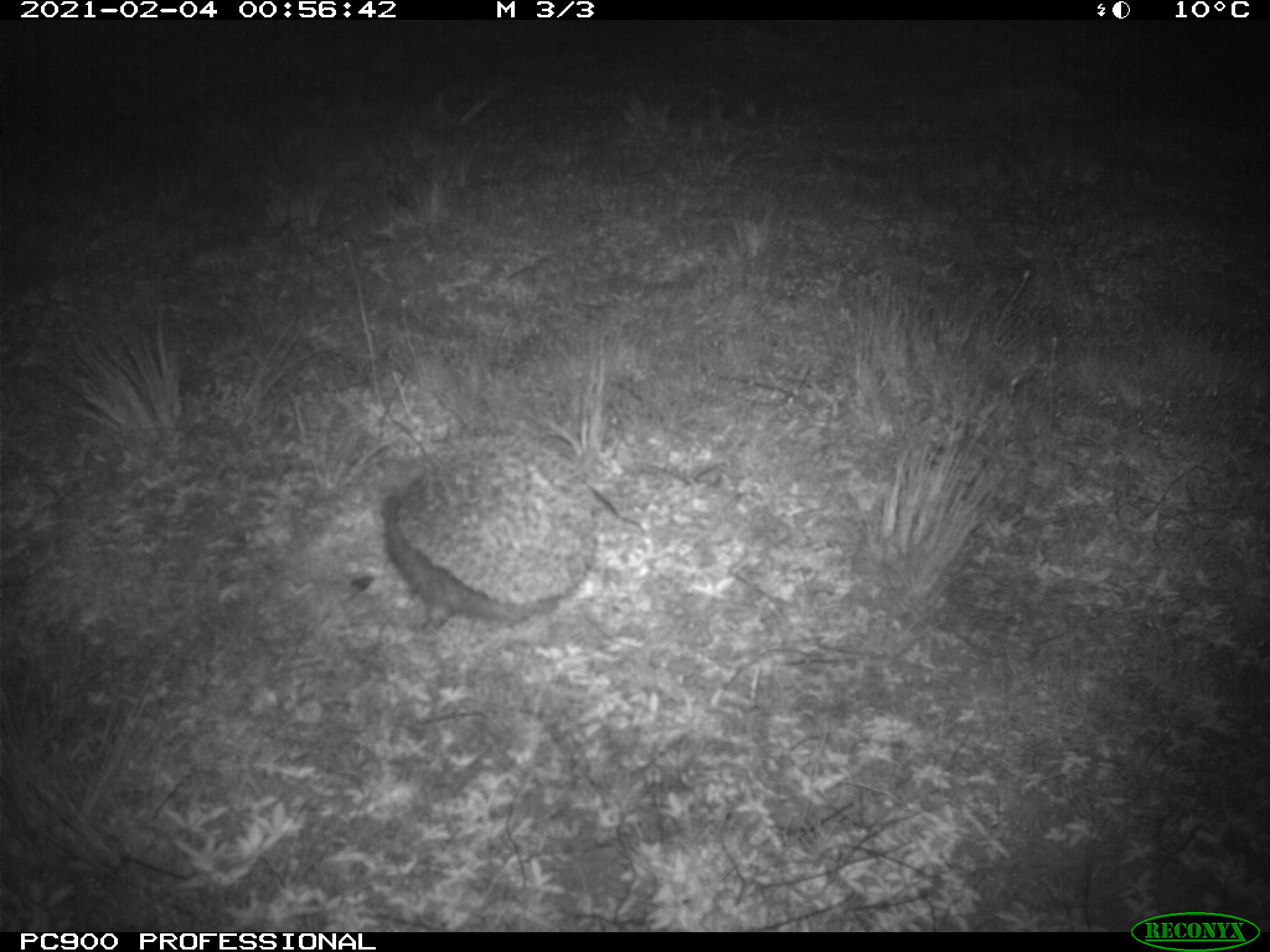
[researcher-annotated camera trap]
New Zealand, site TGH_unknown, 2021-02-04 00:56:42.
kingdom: Animalia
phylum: Chordata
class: Mammalia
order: Eulipotyphla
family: Erinaceidae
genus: Erinaceus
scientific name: Erinaceus europaeus europaeus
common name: european hedgehog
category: hedgehog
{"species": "hedgehog (european hedgehog) (Erinaceus europaeus europaeus)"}